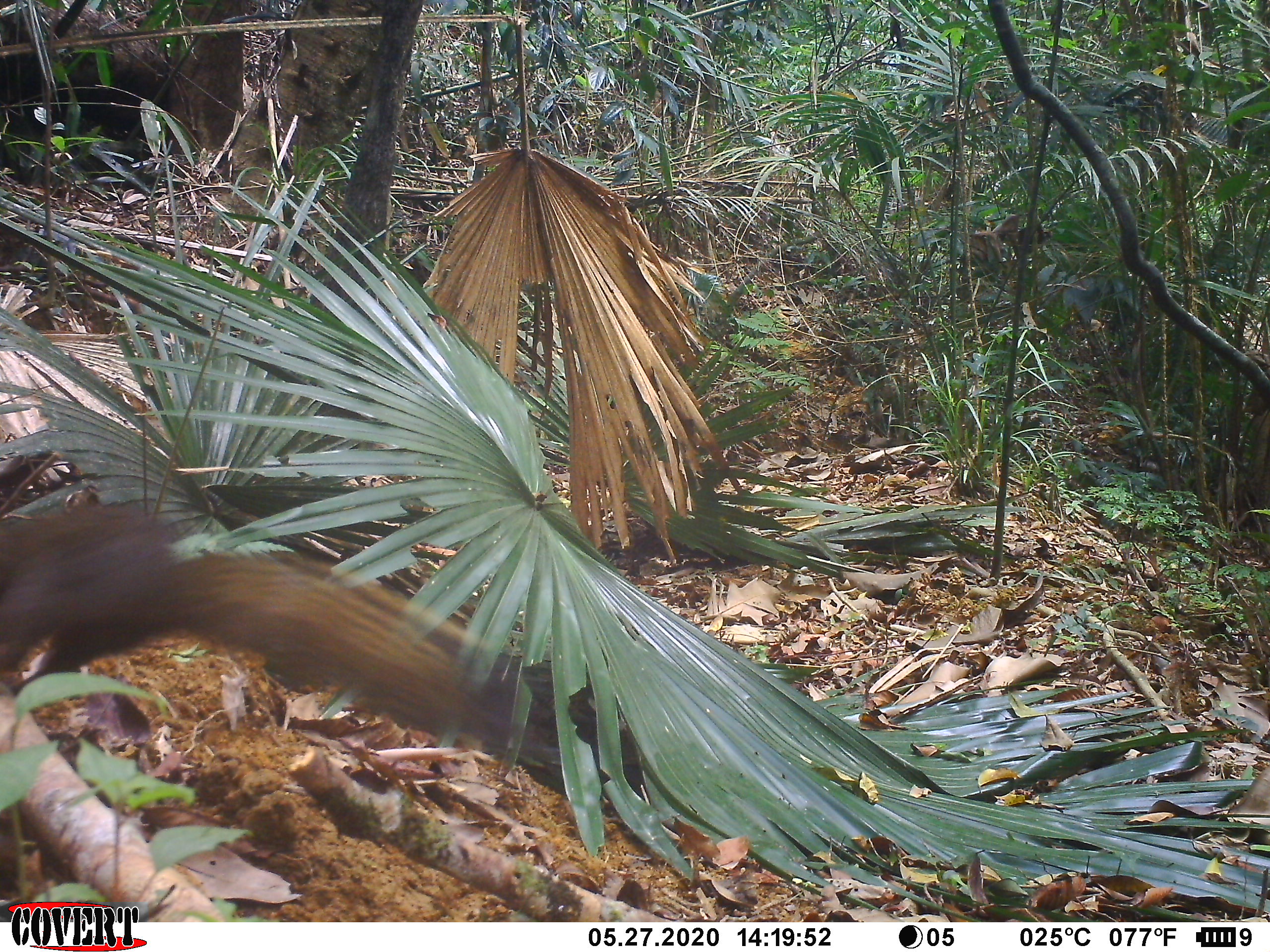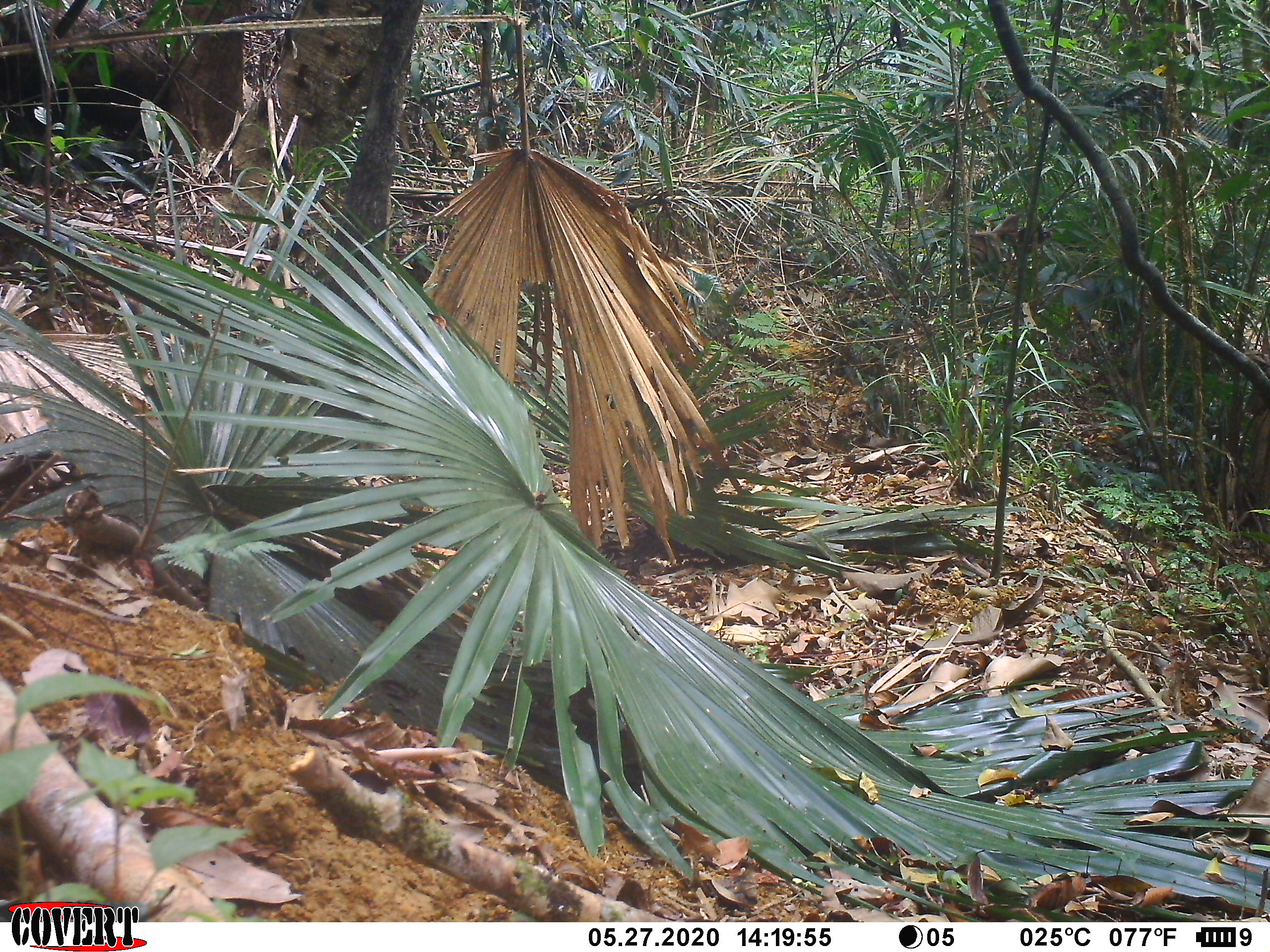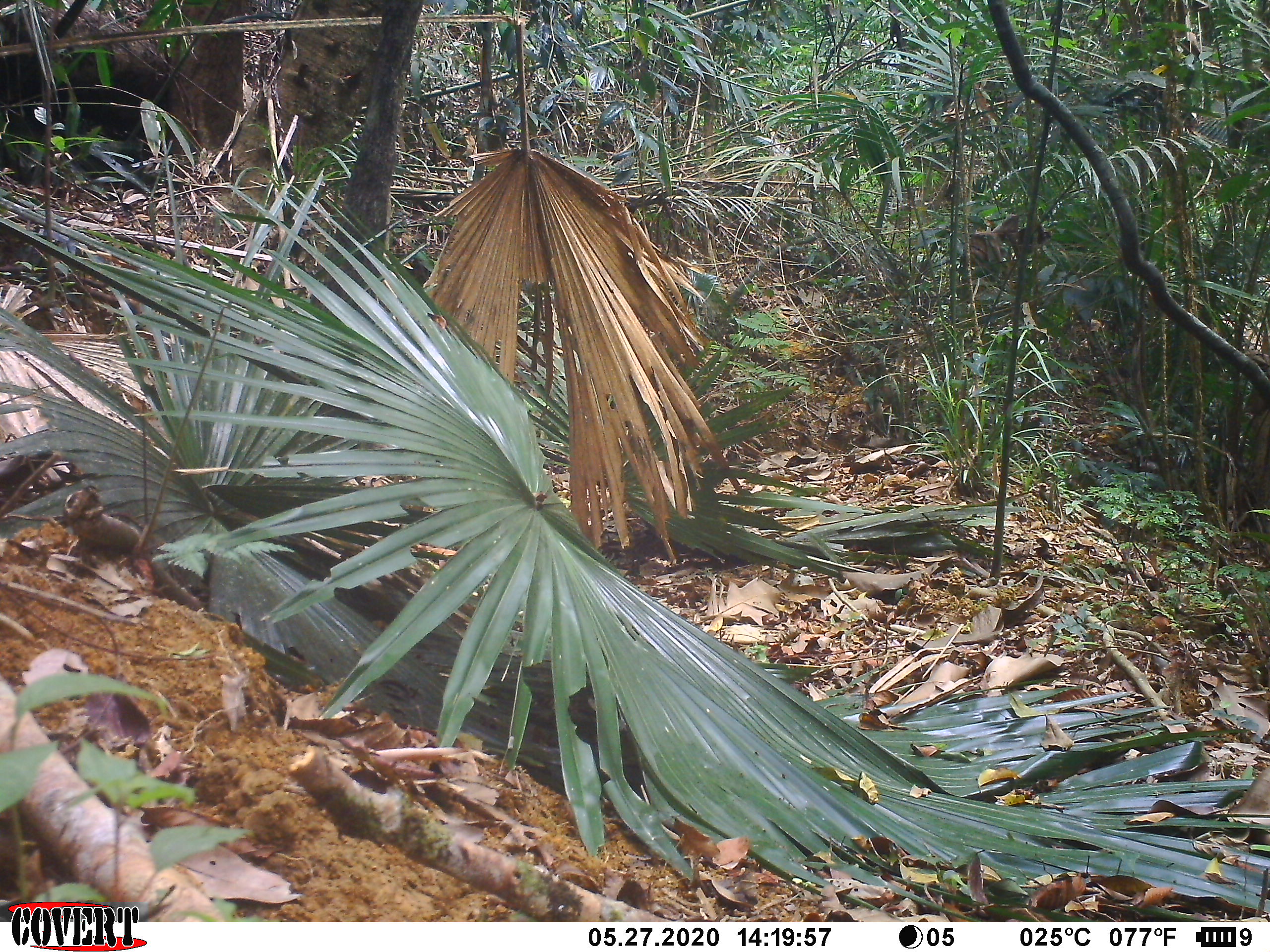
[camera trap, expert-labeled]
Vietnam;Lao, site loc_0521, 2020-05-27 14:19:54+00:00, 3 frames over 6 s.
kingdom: Animalia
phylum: Chordata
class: Mammalia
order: Rodentia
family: Sciuridae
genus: Callosciurus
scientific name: Callosciurus erythraeus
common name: pallas's squirrel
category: pallass squirrel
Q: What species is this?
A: Pallass squirrel (pallas's squirrel) (Callosciurus erythraeus).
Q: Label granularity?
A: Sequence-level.